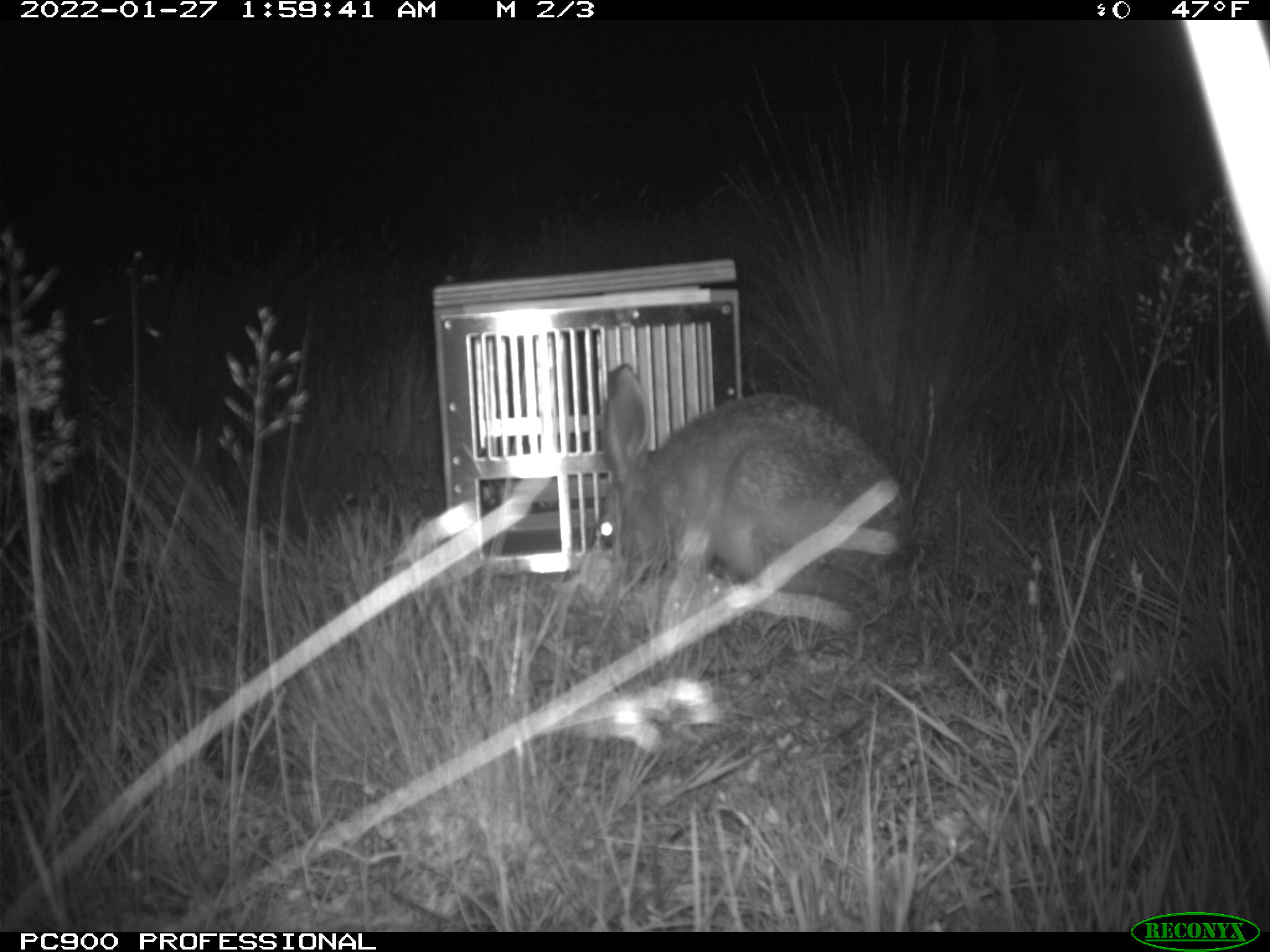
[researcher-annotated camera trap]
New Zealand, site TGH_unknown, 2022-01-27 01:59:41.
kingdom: Animalia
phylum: Chordata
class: Mammalia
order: Lagomorpha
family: Leporidae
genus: Lepus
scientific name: Lepus europaeus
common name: brown hare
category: hare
Hare (brown hare) (Lepus europaeus).